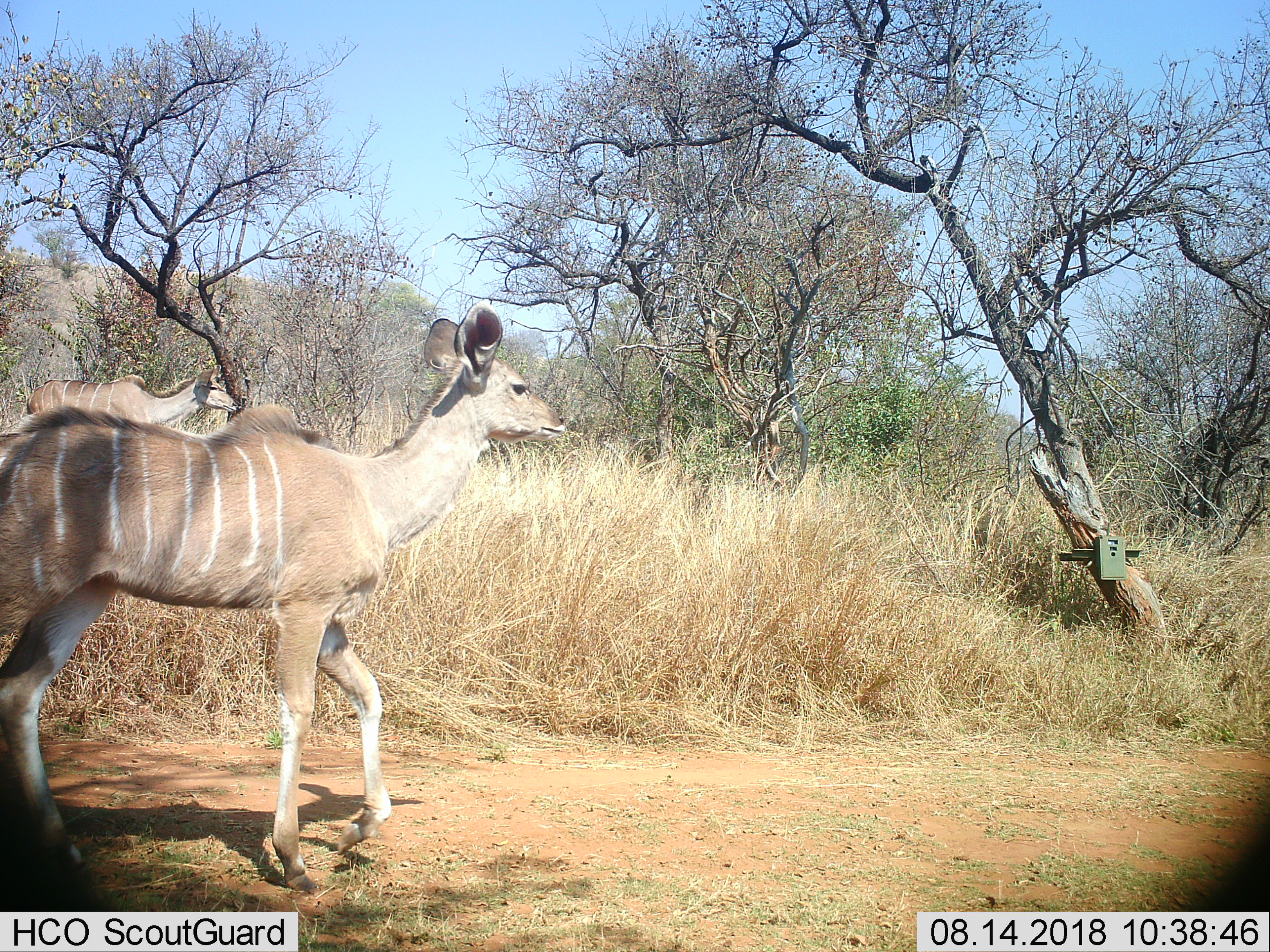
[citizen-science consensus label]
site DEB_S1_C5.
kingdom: Animalia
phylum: Chordata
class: Mammalia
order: Artiodactyla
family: Bovidae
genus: Tragelaphus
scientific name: Tragelaphus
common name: kudu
Kudu (Tragelaphus), count 2. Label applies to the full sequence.